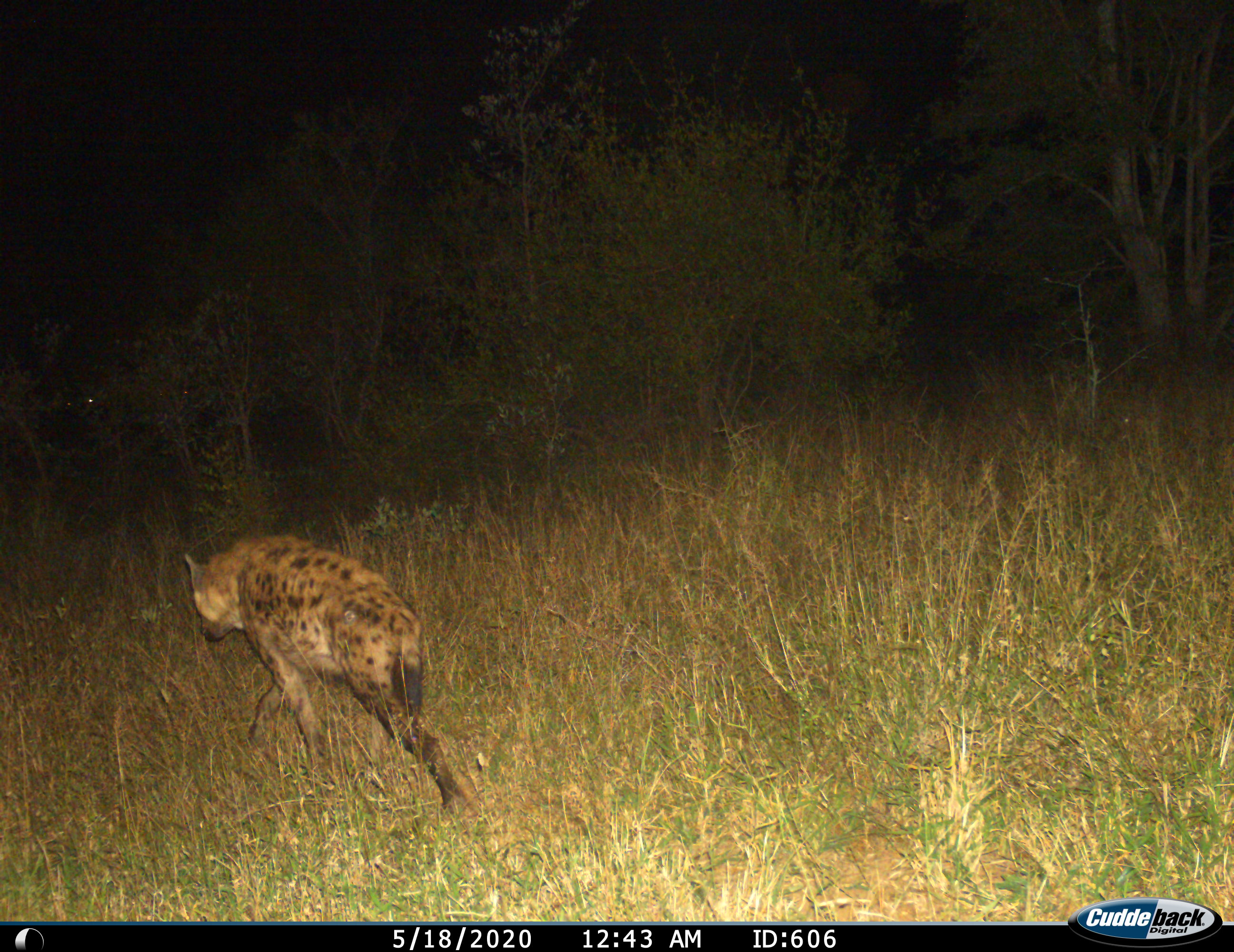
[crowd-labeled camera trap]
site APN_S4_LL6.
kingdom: Animalia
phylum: Chordata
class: Mammalia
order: Carnivora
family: Hyaenidae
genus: Crocuta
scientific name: Crocuta crocuta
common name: spotted hyena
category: hyenaspotted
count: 1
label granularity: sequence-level